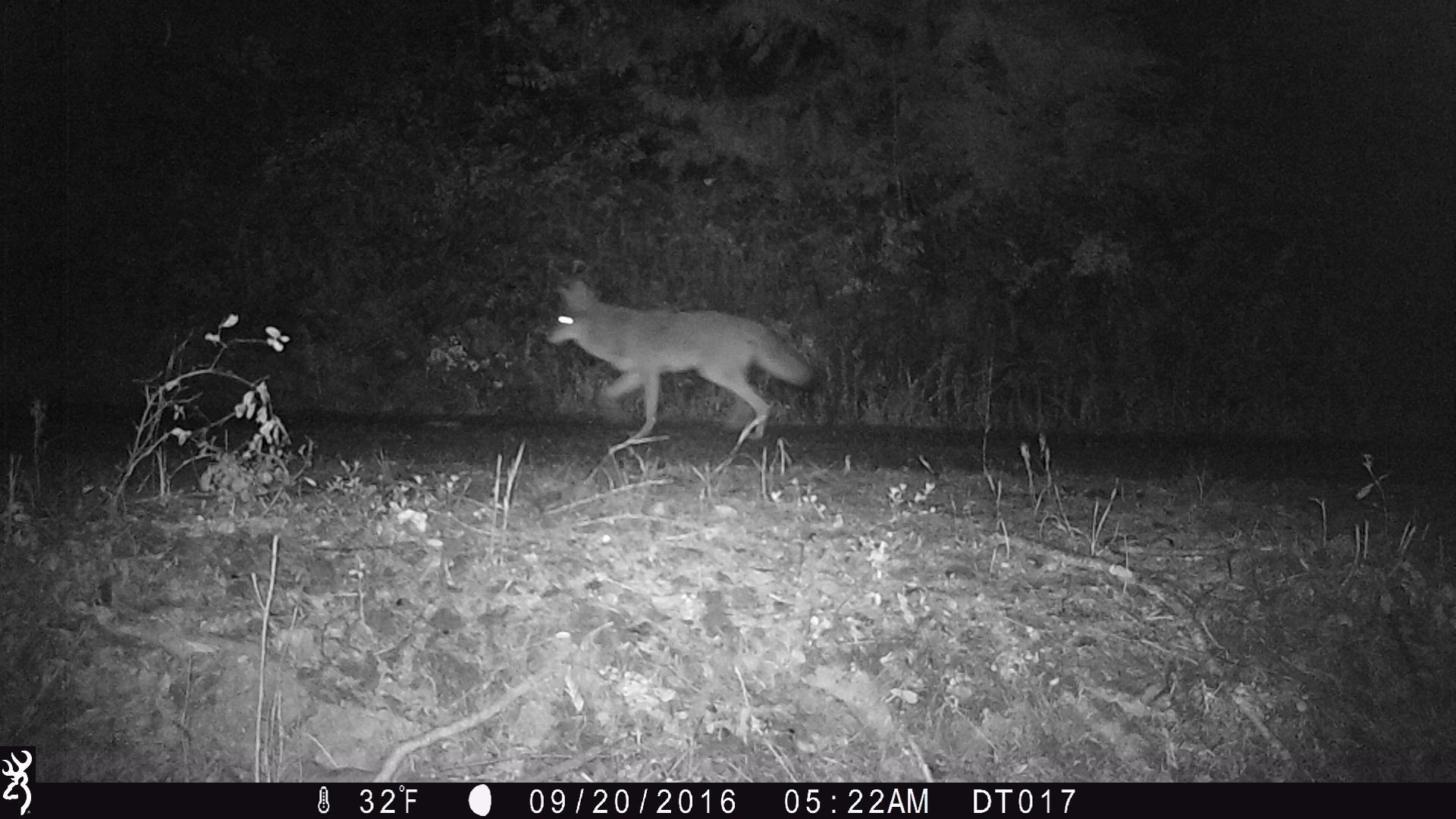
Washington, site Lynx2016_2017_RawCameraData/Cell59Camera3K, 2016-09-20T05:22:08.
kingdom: Animalia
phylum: Chordata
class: Mammalia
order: Carnivora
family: Canidae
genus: Canis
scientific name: Canis latrans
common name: coyote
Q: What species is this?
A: Canis latrans (coyote).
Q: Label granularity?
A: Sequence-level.